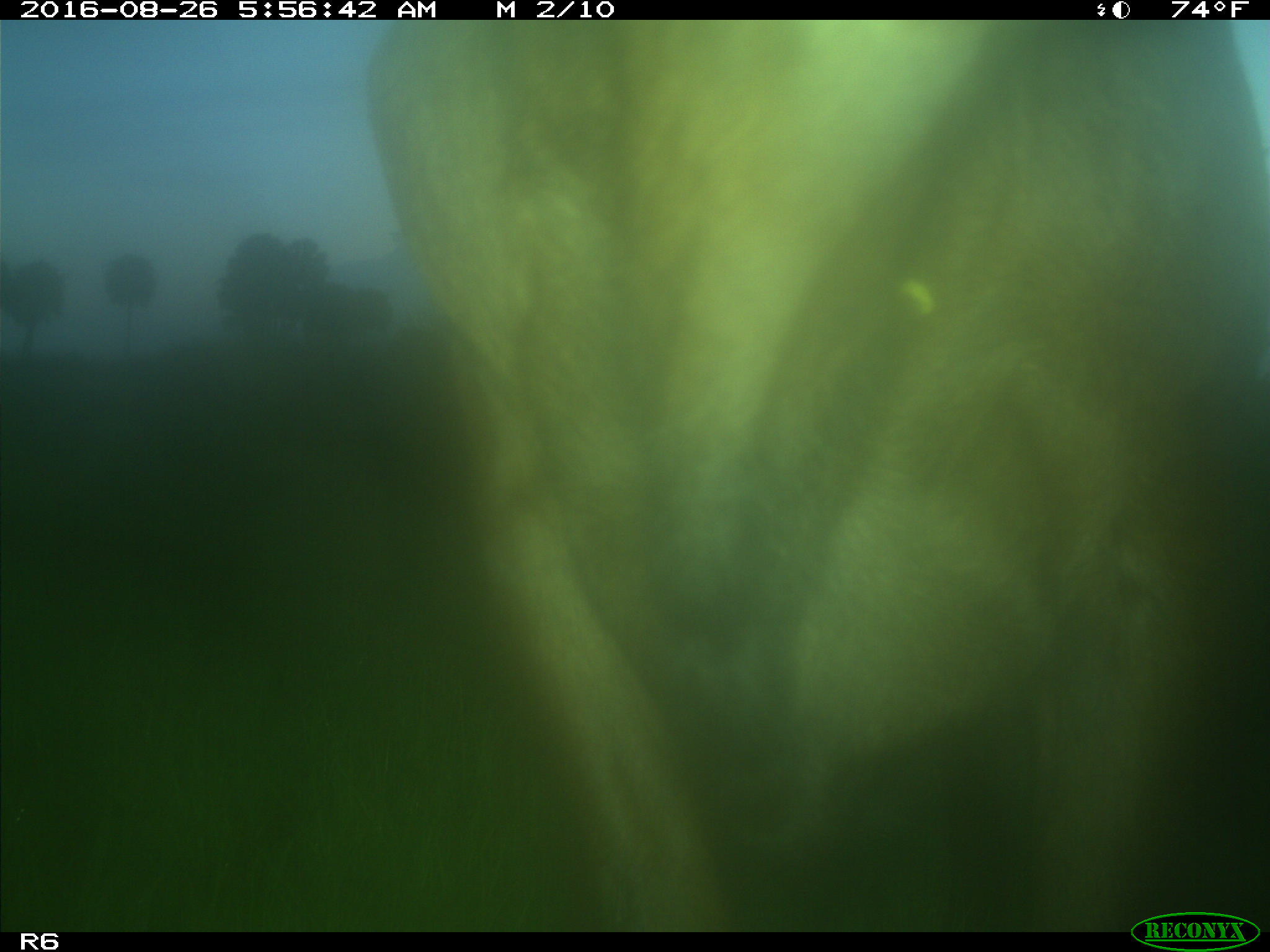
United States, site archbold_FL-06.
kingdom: Animalia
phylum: Chordata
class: Mammalia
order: Artiodactyla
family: Bovidae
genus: Bos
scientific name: Bos taurus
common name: domestic cow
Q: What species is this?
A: Bos taurus (domestic cow).